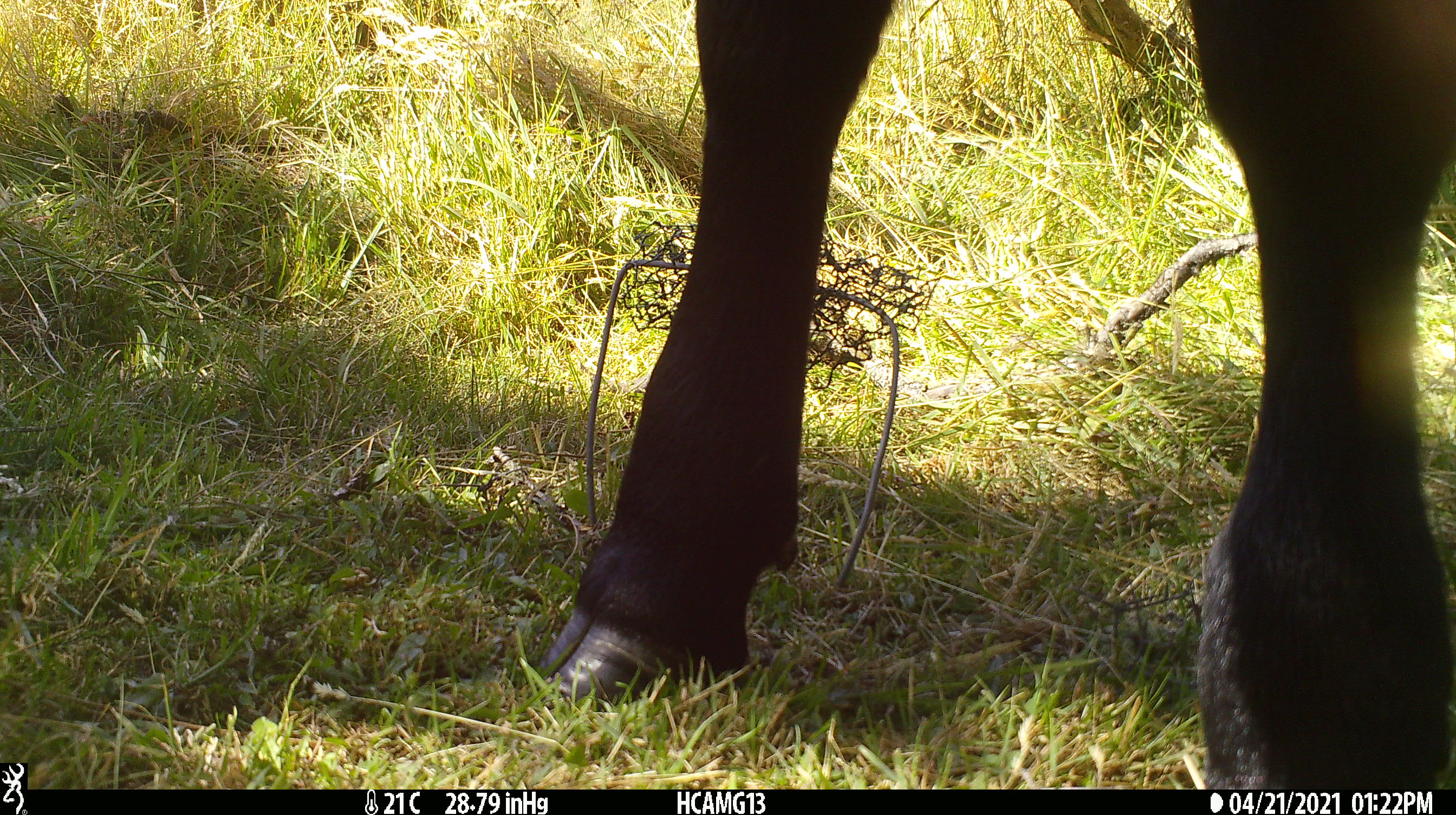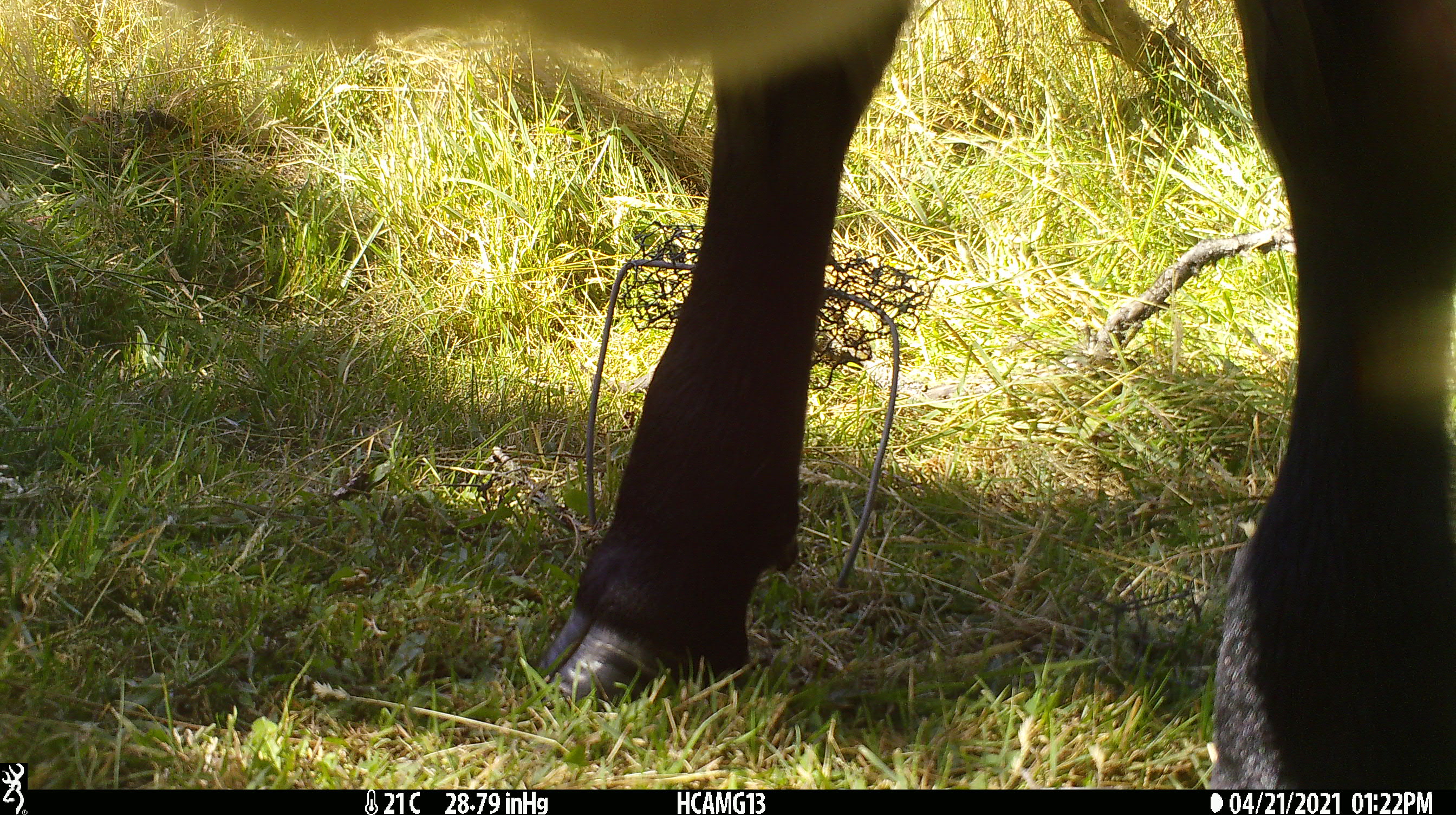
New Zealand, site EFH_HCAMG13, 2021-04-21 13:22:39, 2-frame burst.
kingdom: Animalia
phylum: Chordata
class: Mammalia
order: Artiodactyla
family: Bovidae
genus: Bos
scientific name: Bos taurus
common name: domestic cow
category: cow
Cow (domestic cow) (Bos taurus).